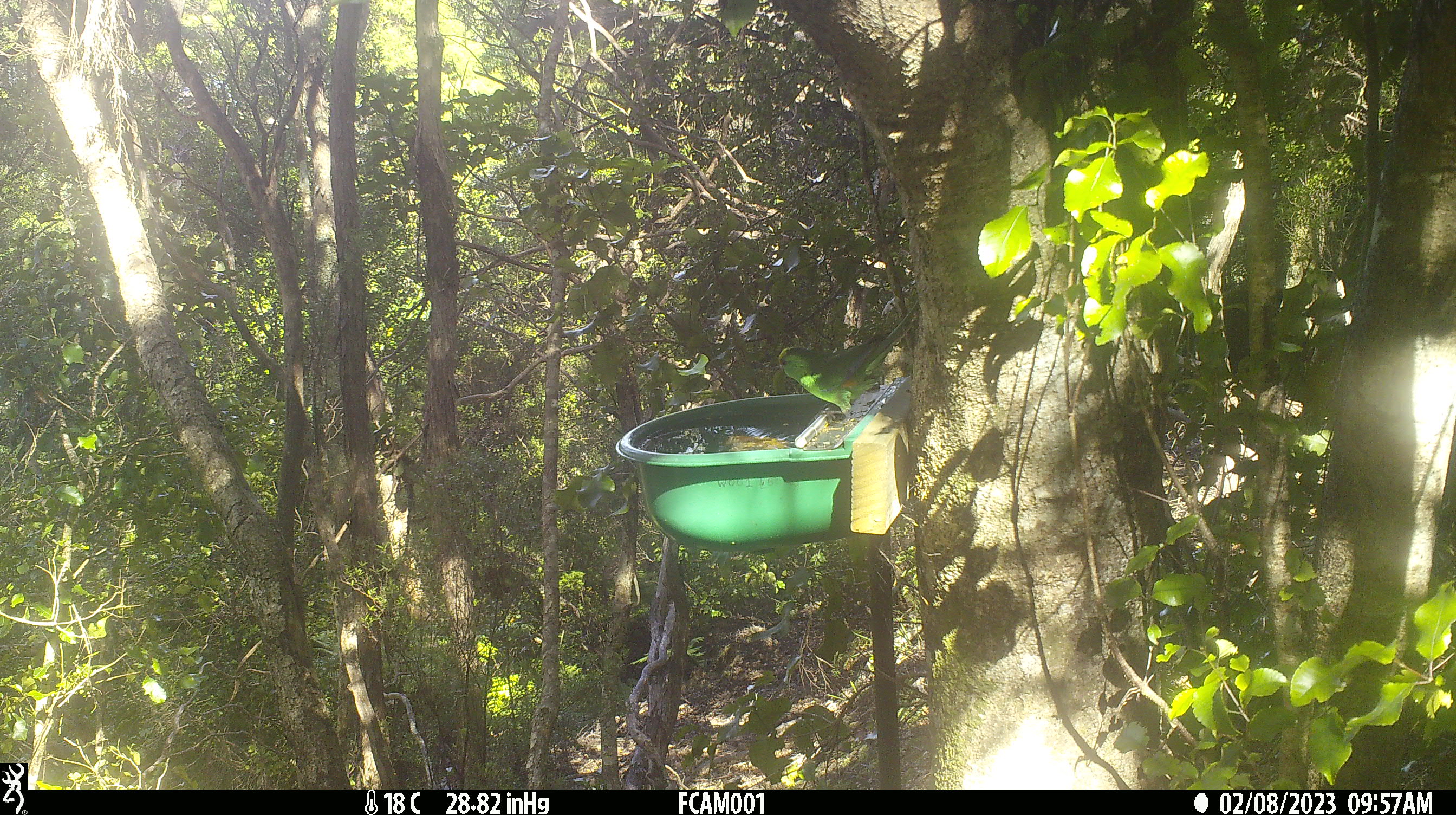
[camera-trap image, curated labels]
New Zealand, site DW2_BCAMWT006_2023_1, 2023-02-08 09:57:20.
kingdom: Animalia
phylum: Chordata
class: Aves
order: Psittaciformes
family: Psittaculidae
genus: Cyanoramphus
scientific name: Cyanoramphus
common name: parakeet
Parakeet (Cyanoramphus).